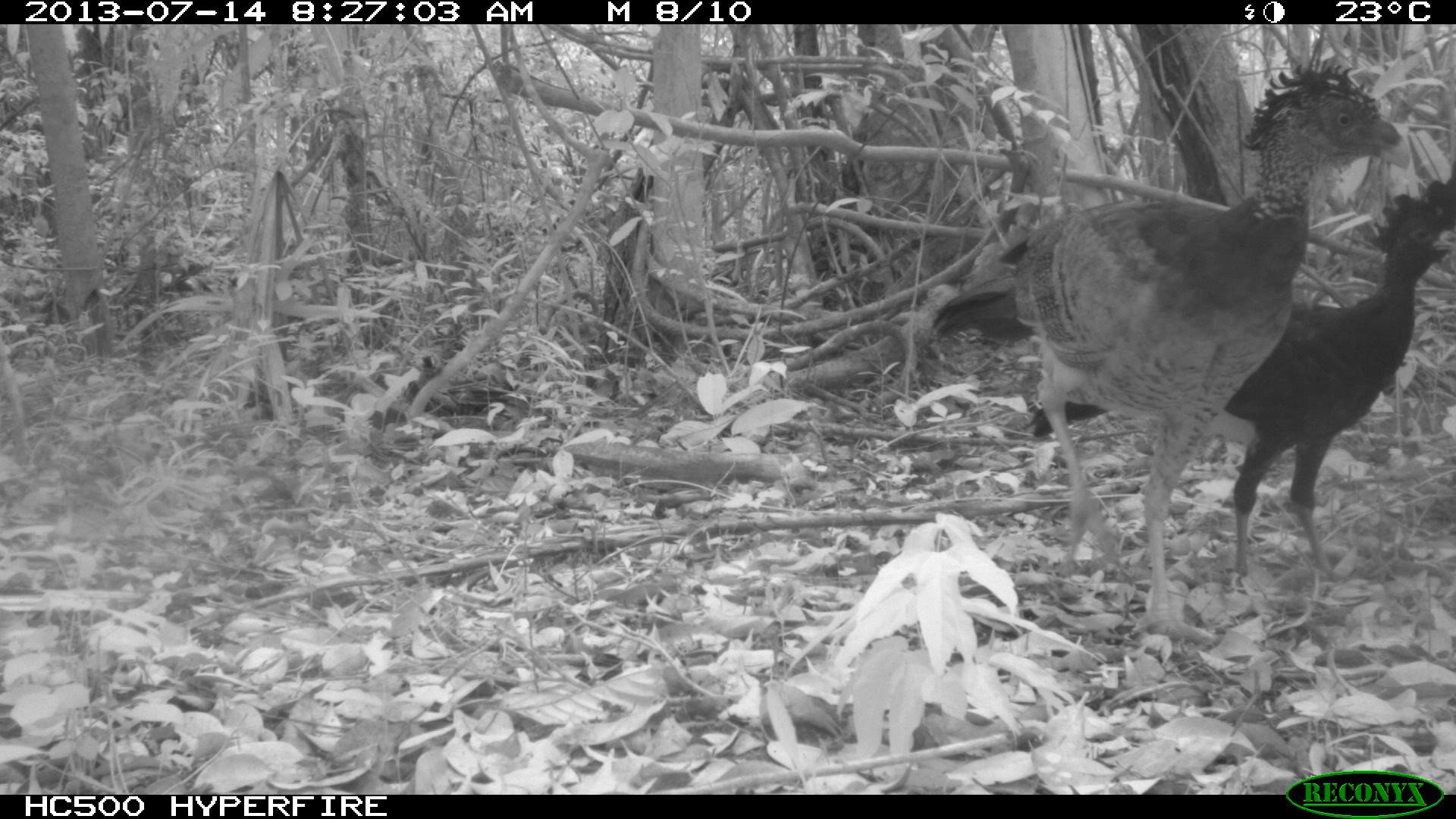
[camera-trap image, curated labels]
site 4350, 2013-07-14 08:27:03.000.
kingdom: Animalia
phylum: Chordata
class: Aves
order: Galliformes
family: Cracidae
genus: Crax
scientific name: Crax rubra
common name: great curassow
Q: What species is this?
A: Crax rubra (great curassow).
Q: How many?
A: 2.